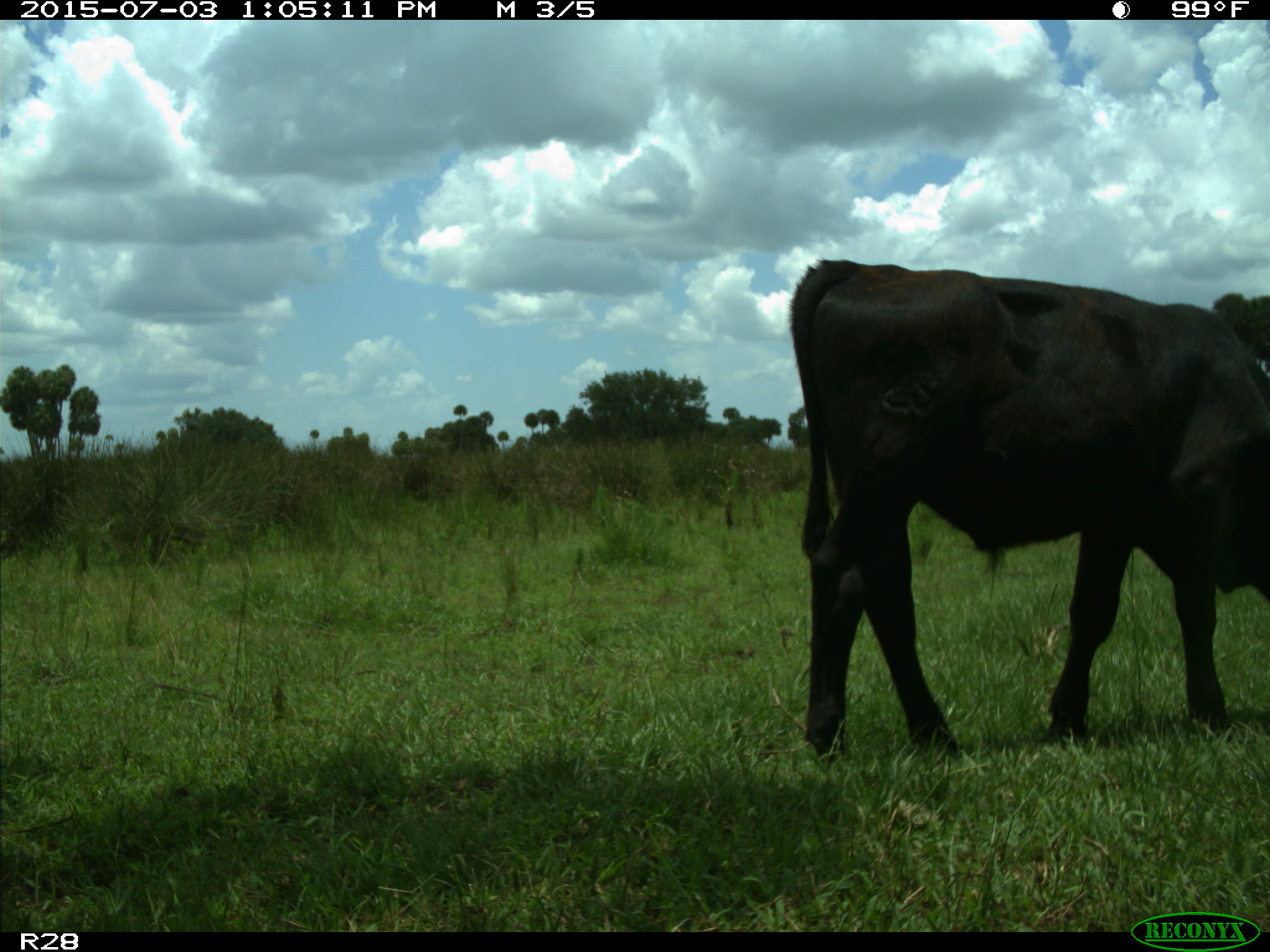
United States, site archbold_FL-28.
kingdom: Animalia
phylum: Chordata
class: Mammalia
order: Artiodactyla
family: Bovidae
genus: Bos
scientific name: Bos taurus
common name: domestic cow